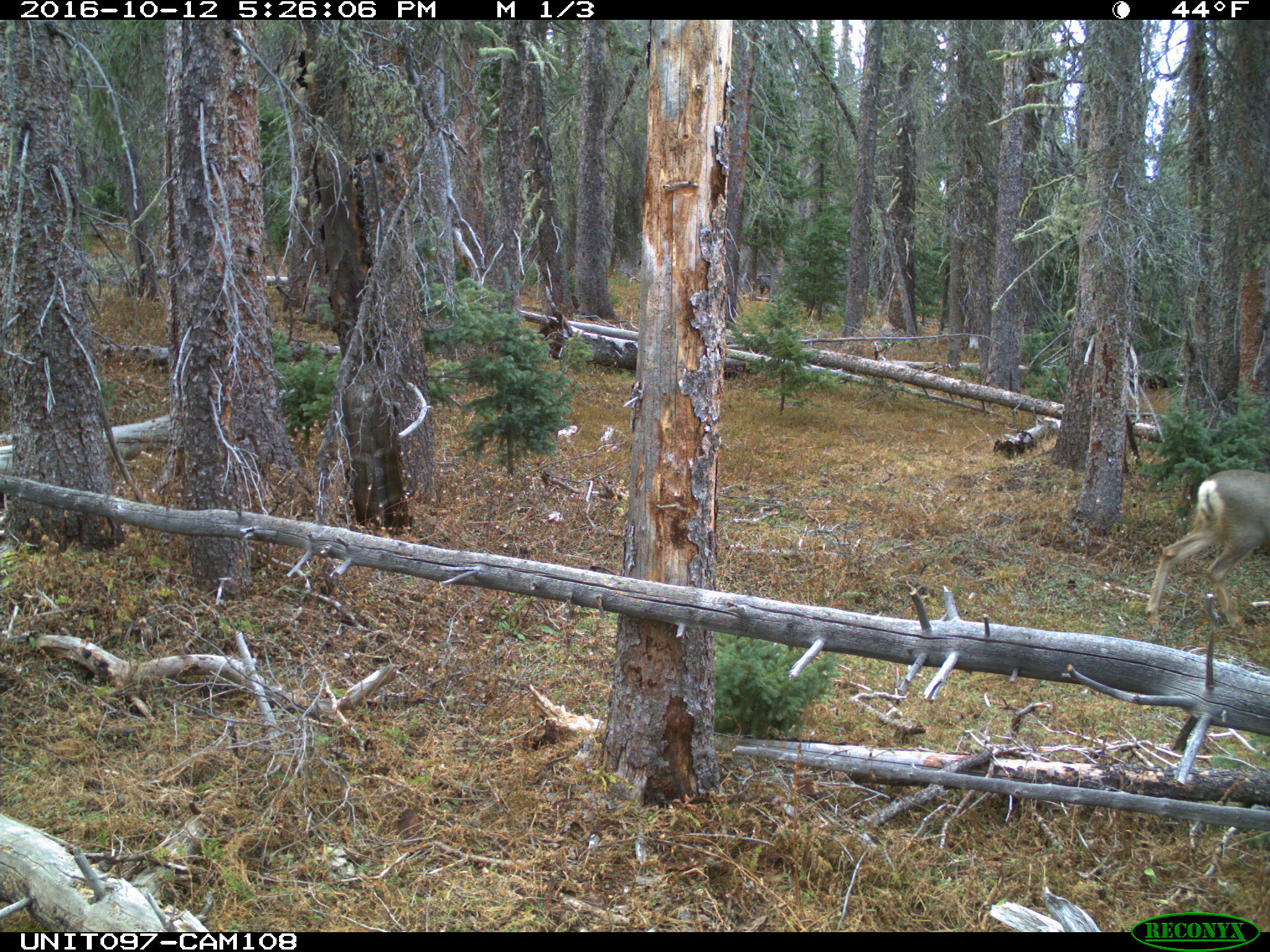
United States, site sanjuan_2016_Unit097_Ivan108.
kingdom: Animalia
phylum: Chordata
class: Mammalia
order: Artiodactyla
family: Cervidae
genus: Odocoileus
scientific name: Odocoileus hemionus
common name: mule deer